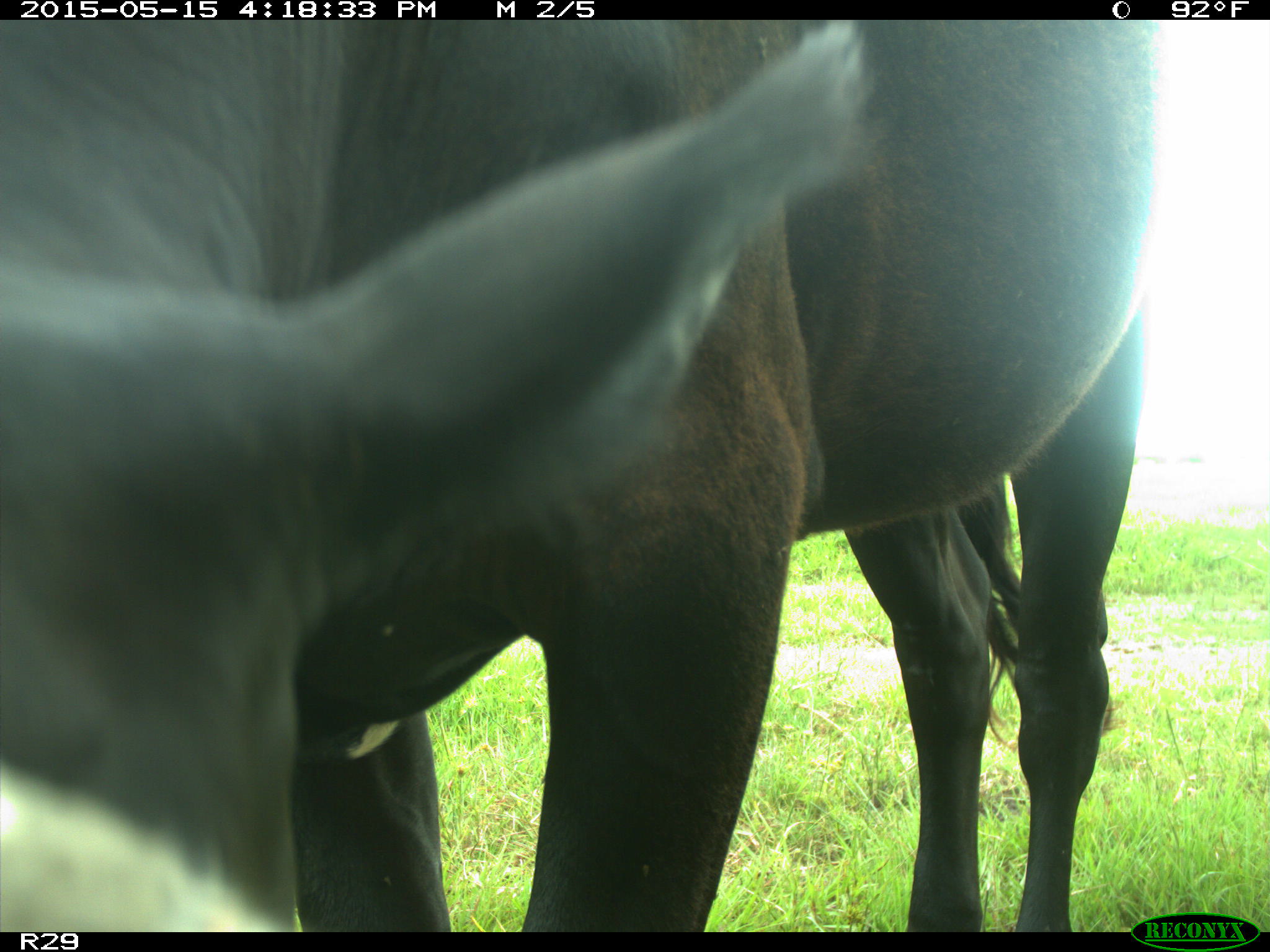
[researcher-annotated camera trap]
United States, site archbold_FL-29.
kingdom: Animalia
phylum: Chordata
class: Mammalia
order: Artiodactyla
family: Bovidae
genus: Bos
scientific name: Bos taurus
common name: domestic cow